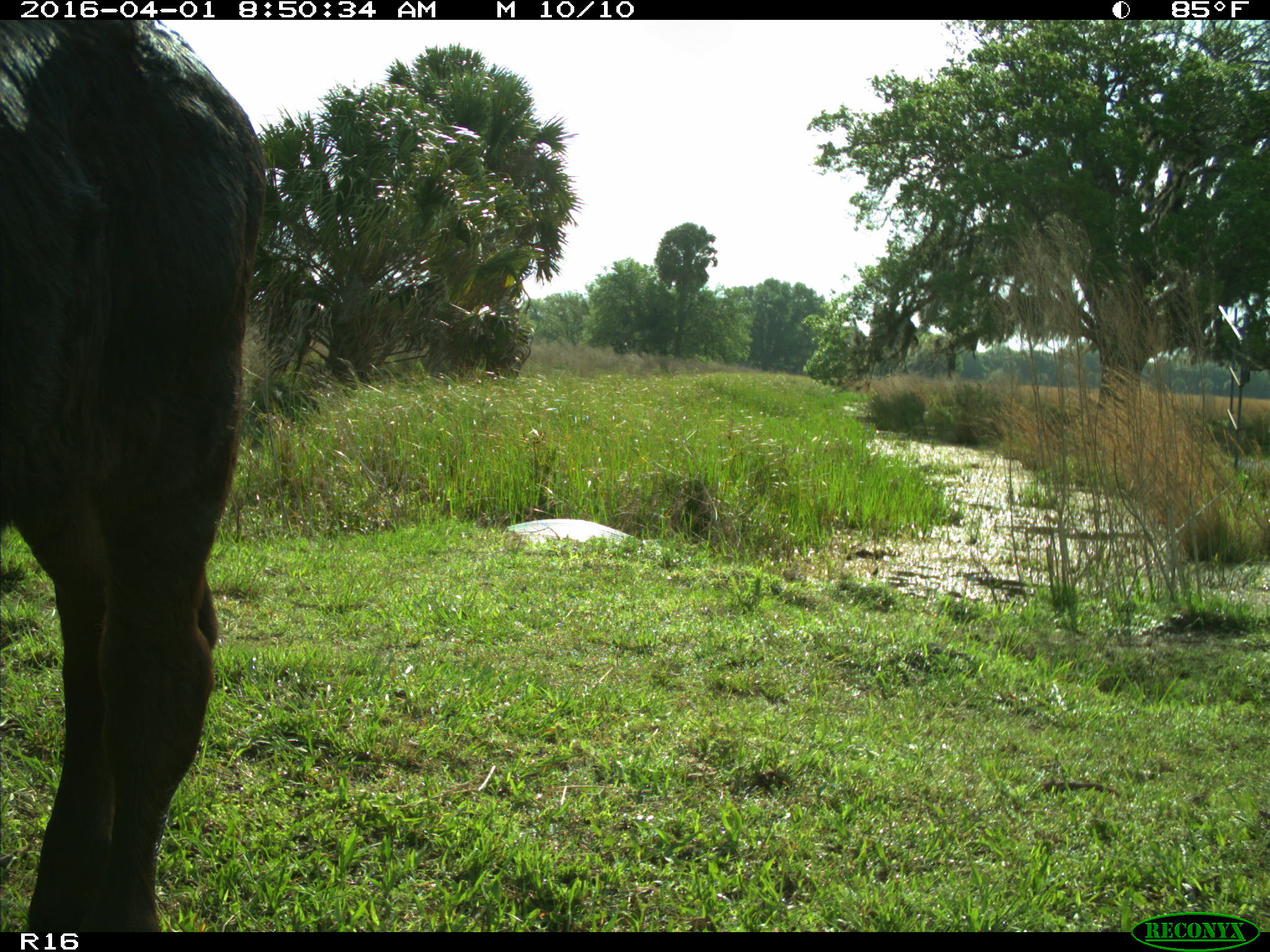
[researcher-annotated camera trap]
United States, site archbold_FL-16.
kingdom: Animalia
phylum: Chordata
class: Mammalia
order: Artiodactyla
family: Bovidae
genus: Bos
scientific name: Bos taurus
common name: domestic cow